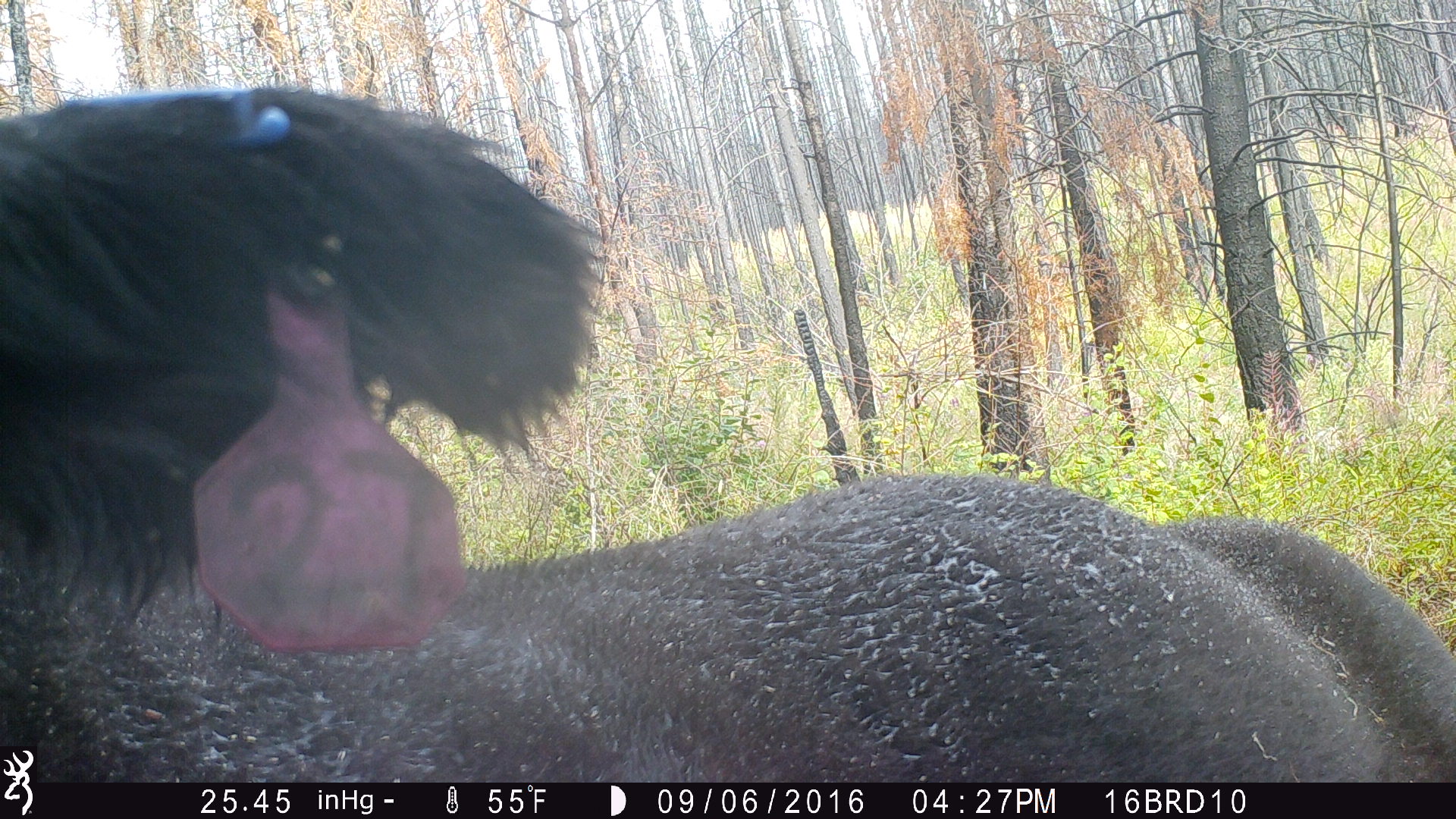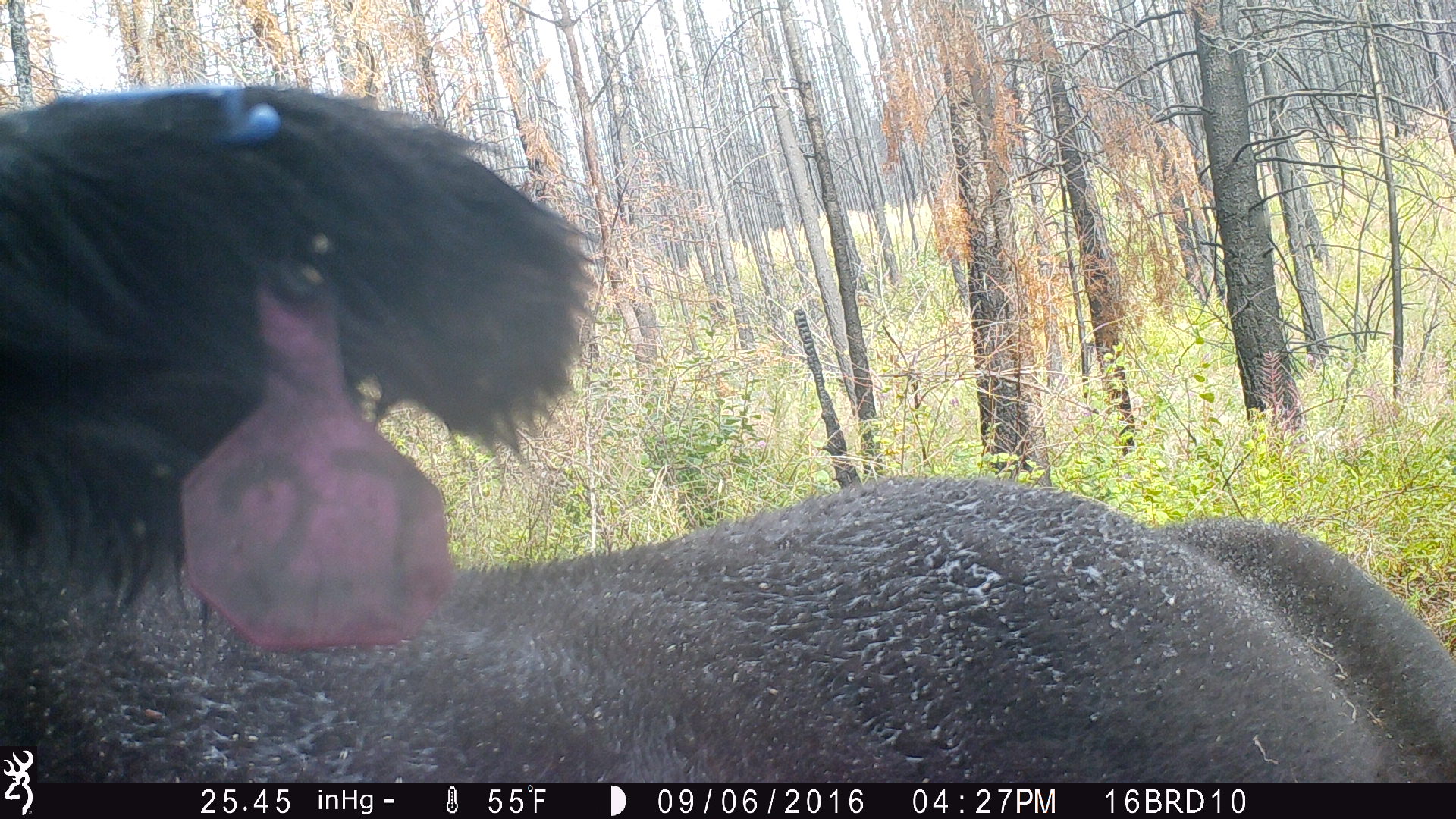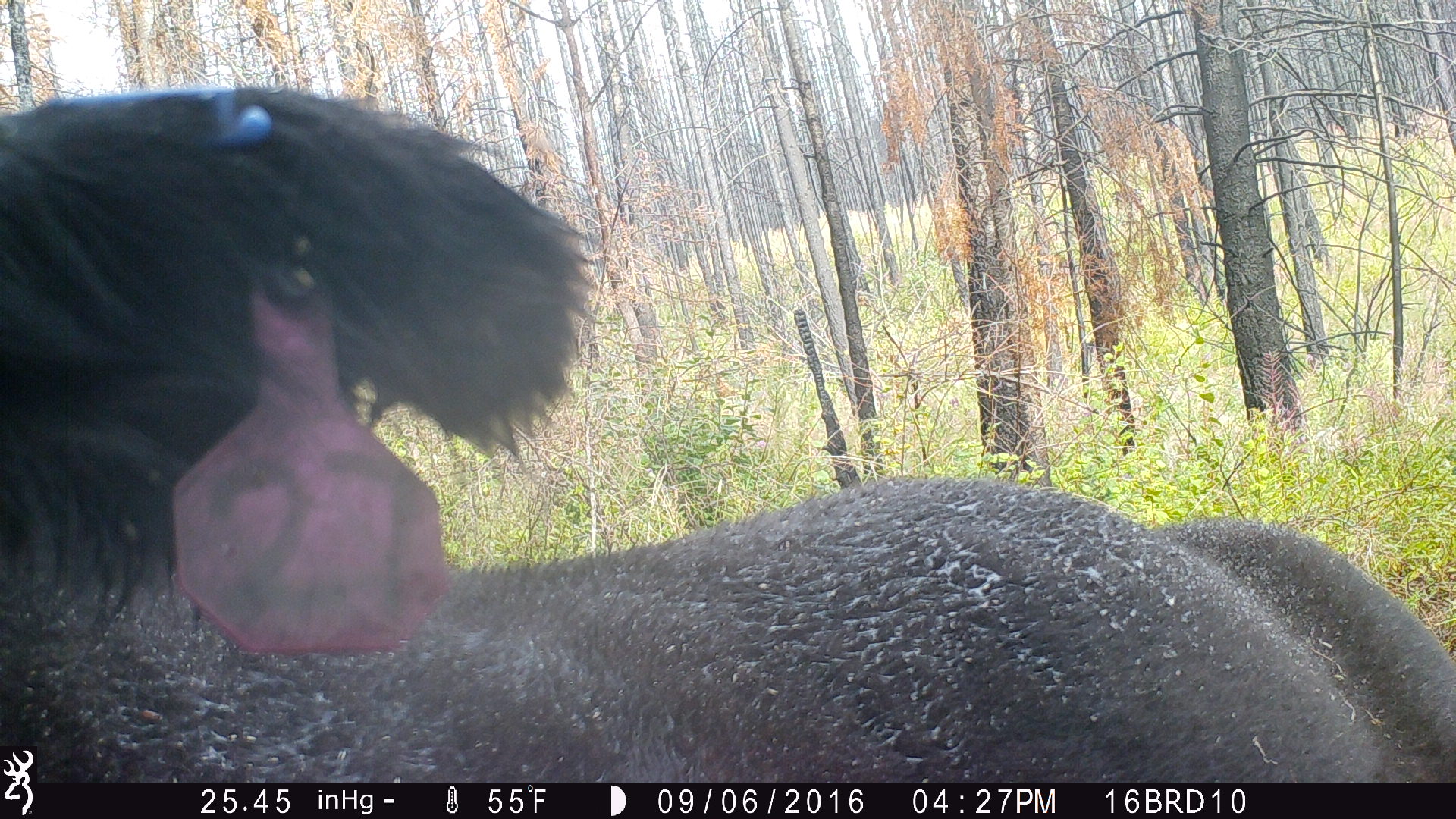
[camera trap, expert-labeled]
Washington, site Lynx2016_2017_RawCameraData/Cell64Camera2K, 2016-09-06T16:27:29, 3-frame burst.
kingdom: Animalia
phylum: Chordata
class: Mammalia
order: Artiodactyla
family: Bovidae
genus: Bos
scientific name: Bos taurus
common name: domestic cattle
Domestic cattle (Bos taurus). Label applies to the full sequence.